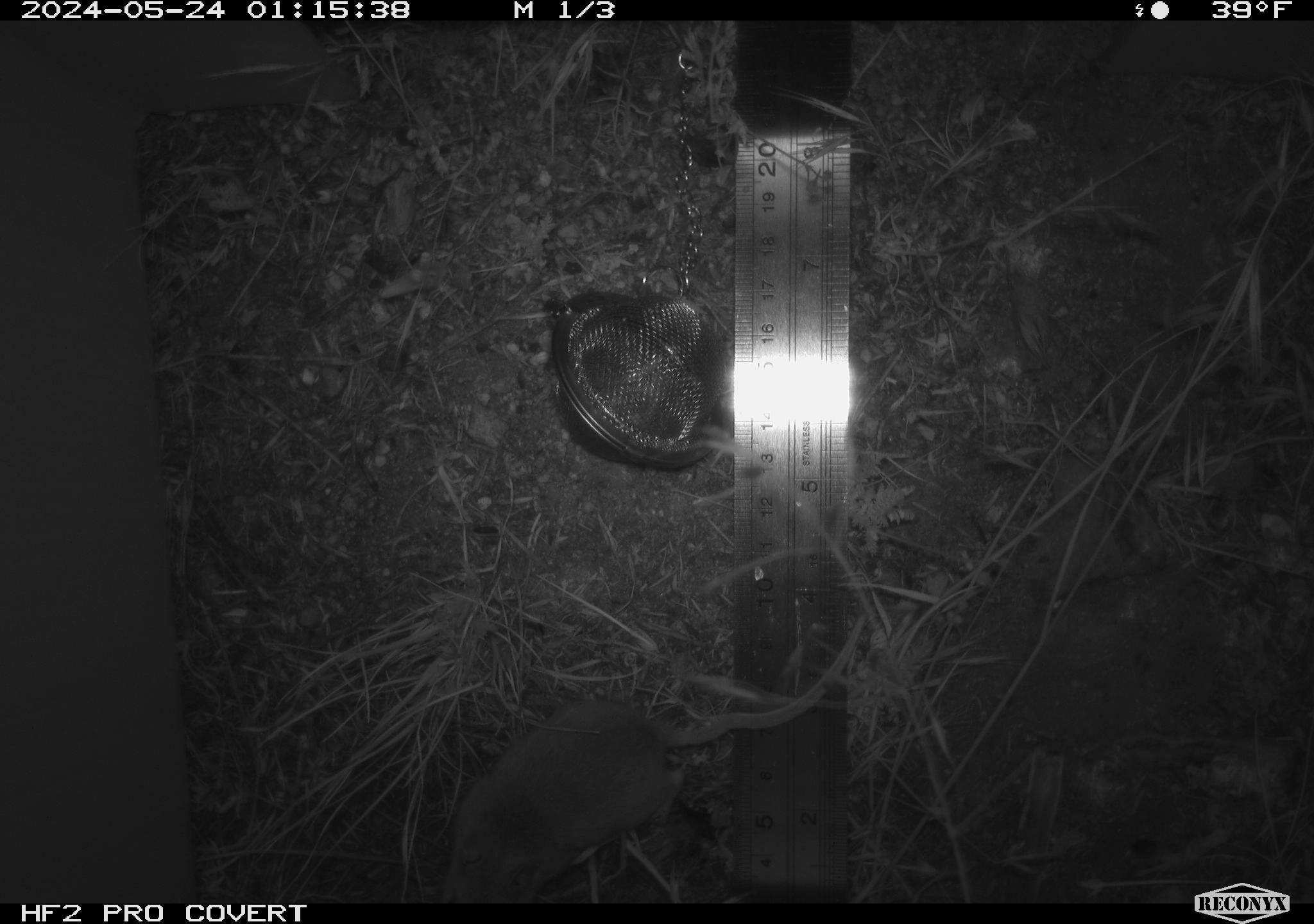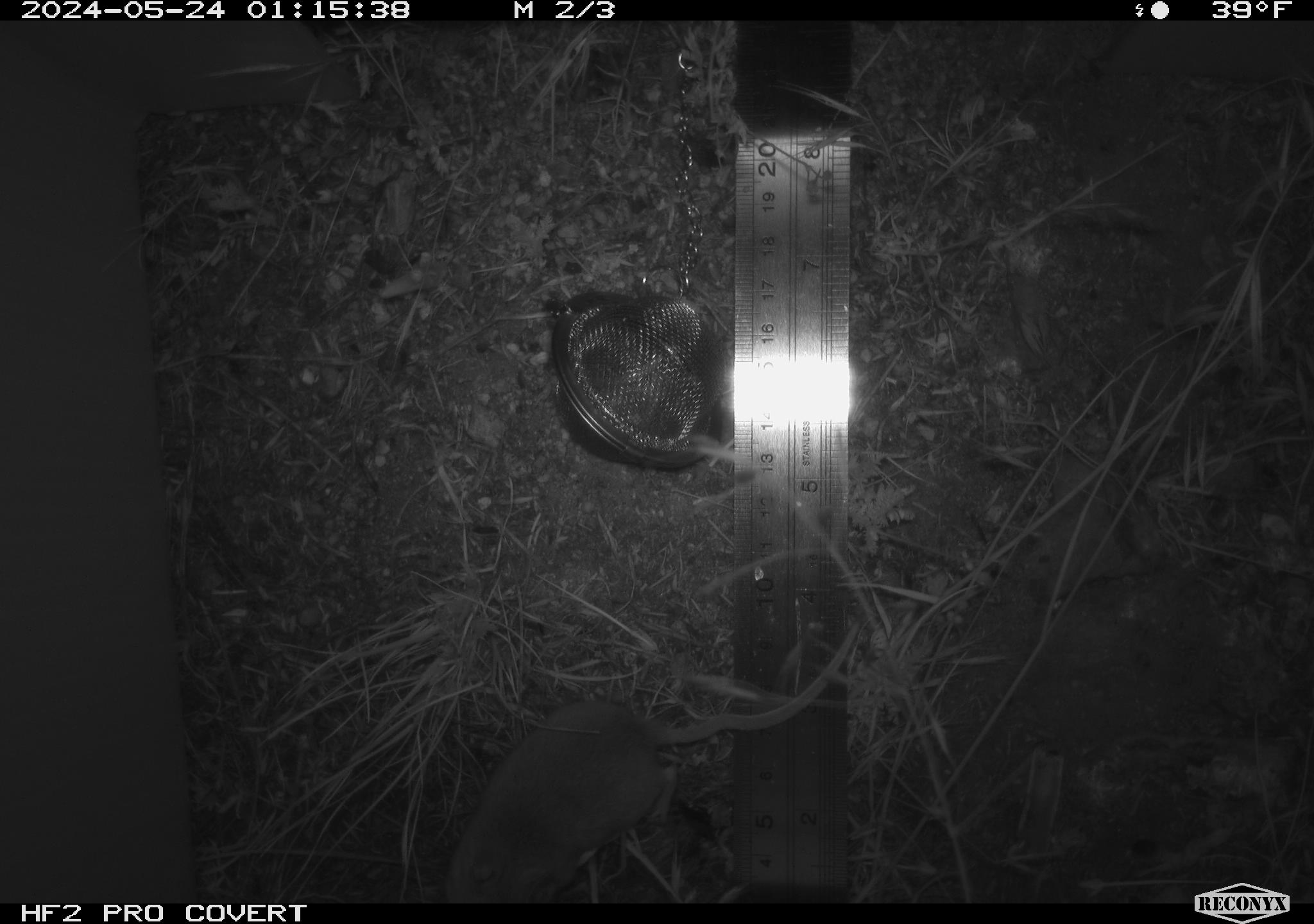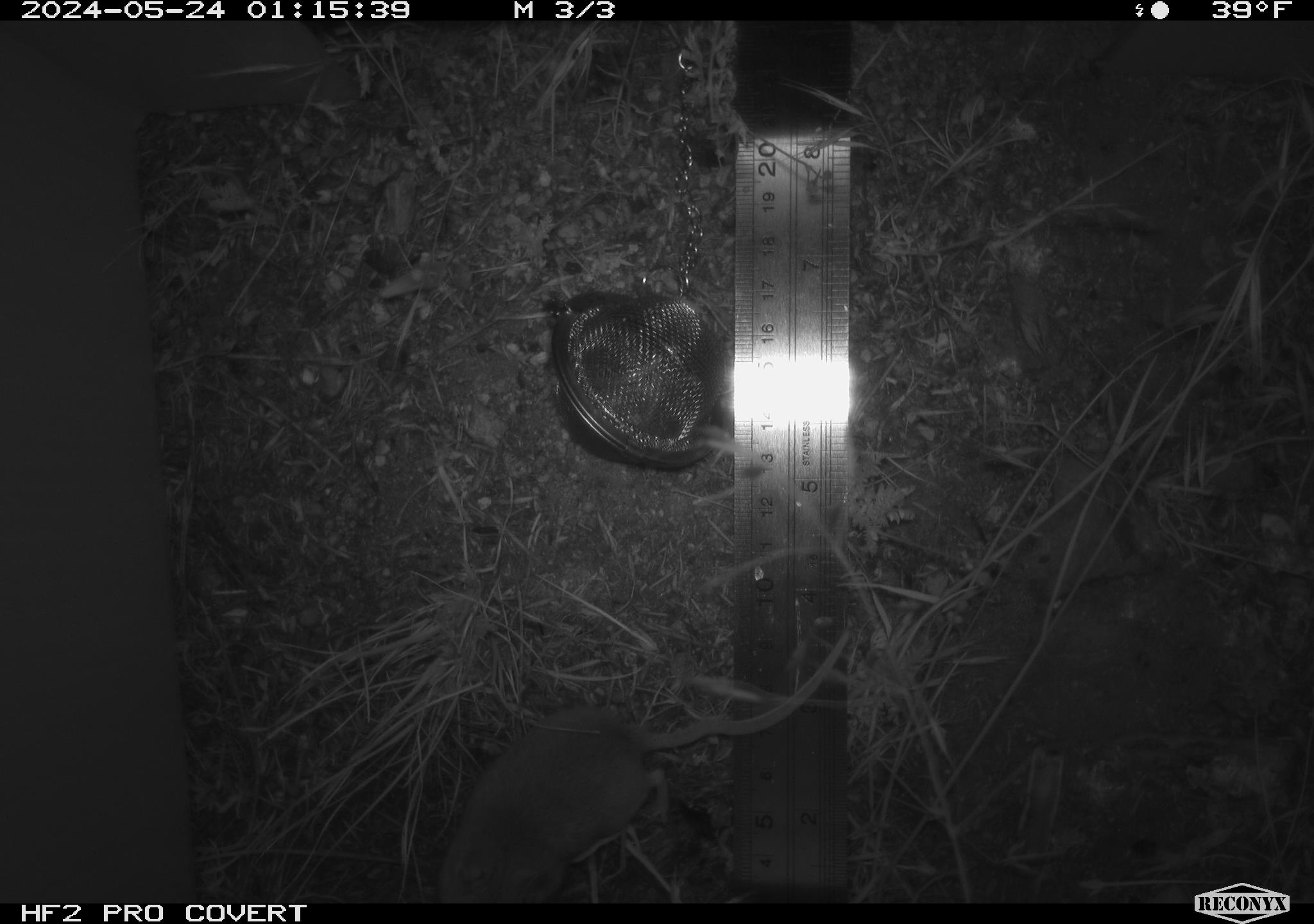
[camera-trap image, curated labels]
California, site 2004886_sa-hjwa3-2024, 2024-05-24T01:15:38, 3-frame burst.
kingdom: Animalia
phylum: Chordata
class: Mammalia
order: Rodentia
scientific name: Rodentia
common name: rodent